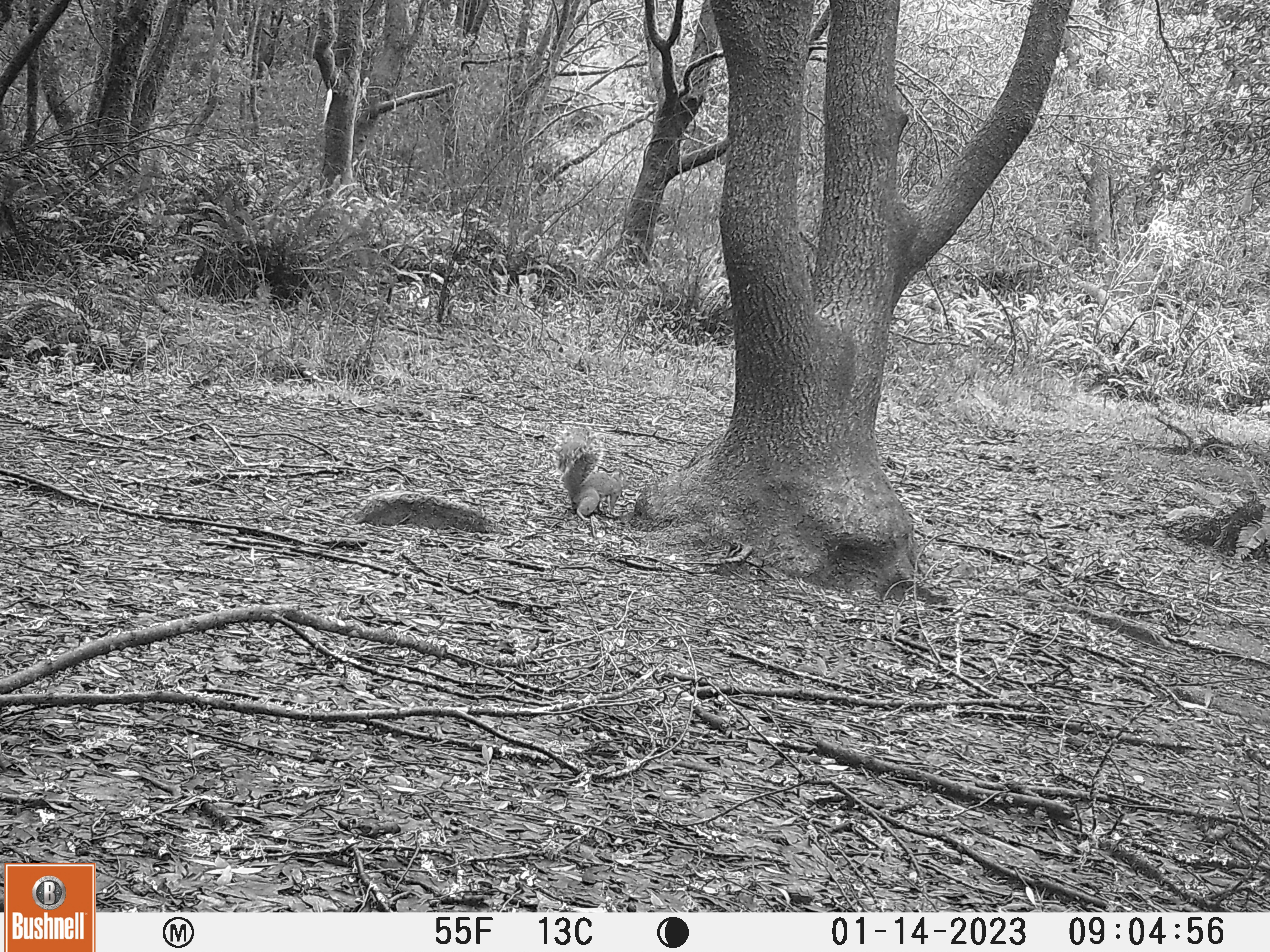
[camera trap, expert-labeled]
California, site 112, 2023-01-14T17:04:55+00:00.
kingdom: Animalia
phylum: Chordata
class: Mammalia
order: Rodentia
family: Sciuridae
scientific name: Sciuridae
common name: squirrel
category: unknown squirrel